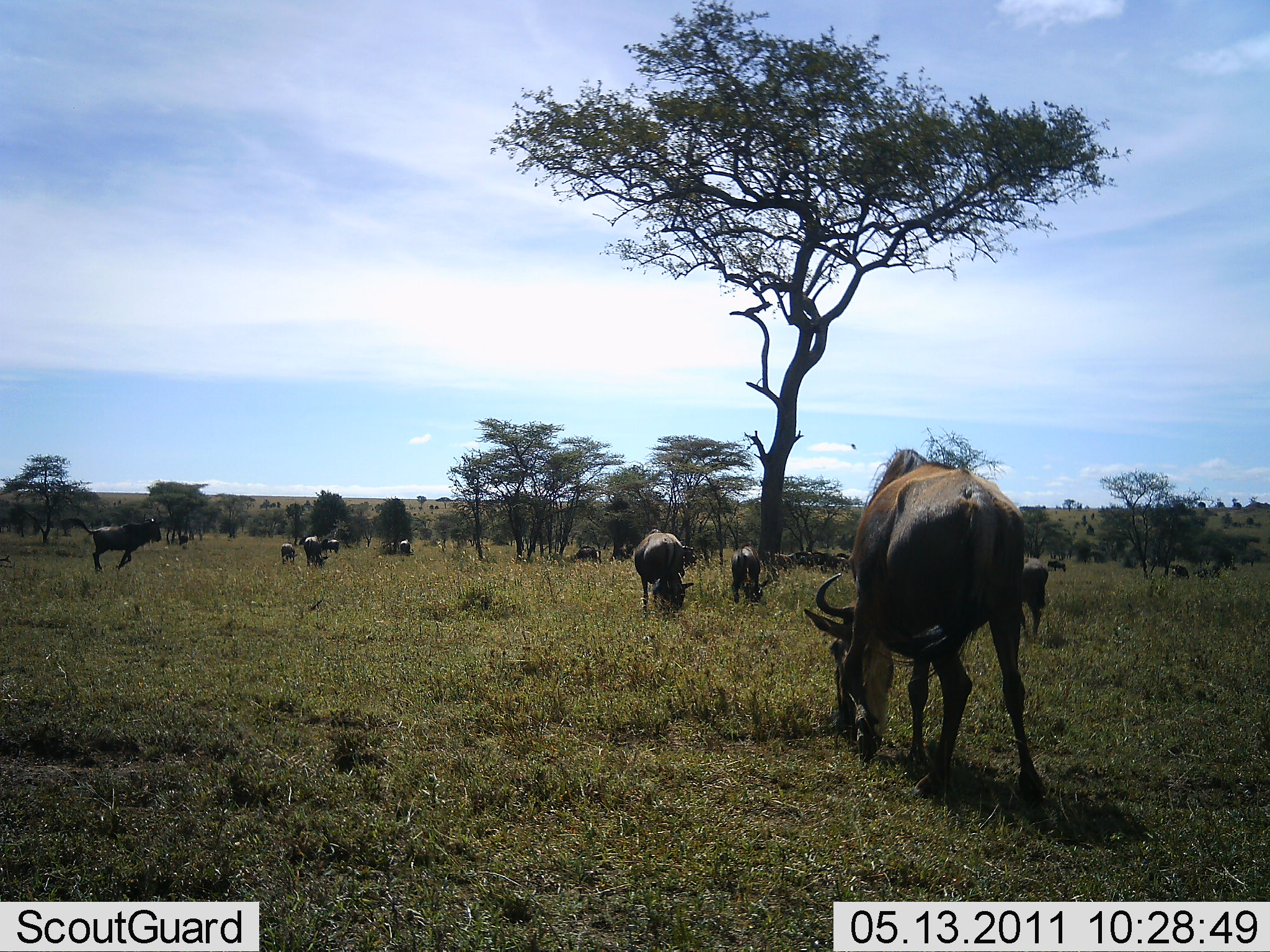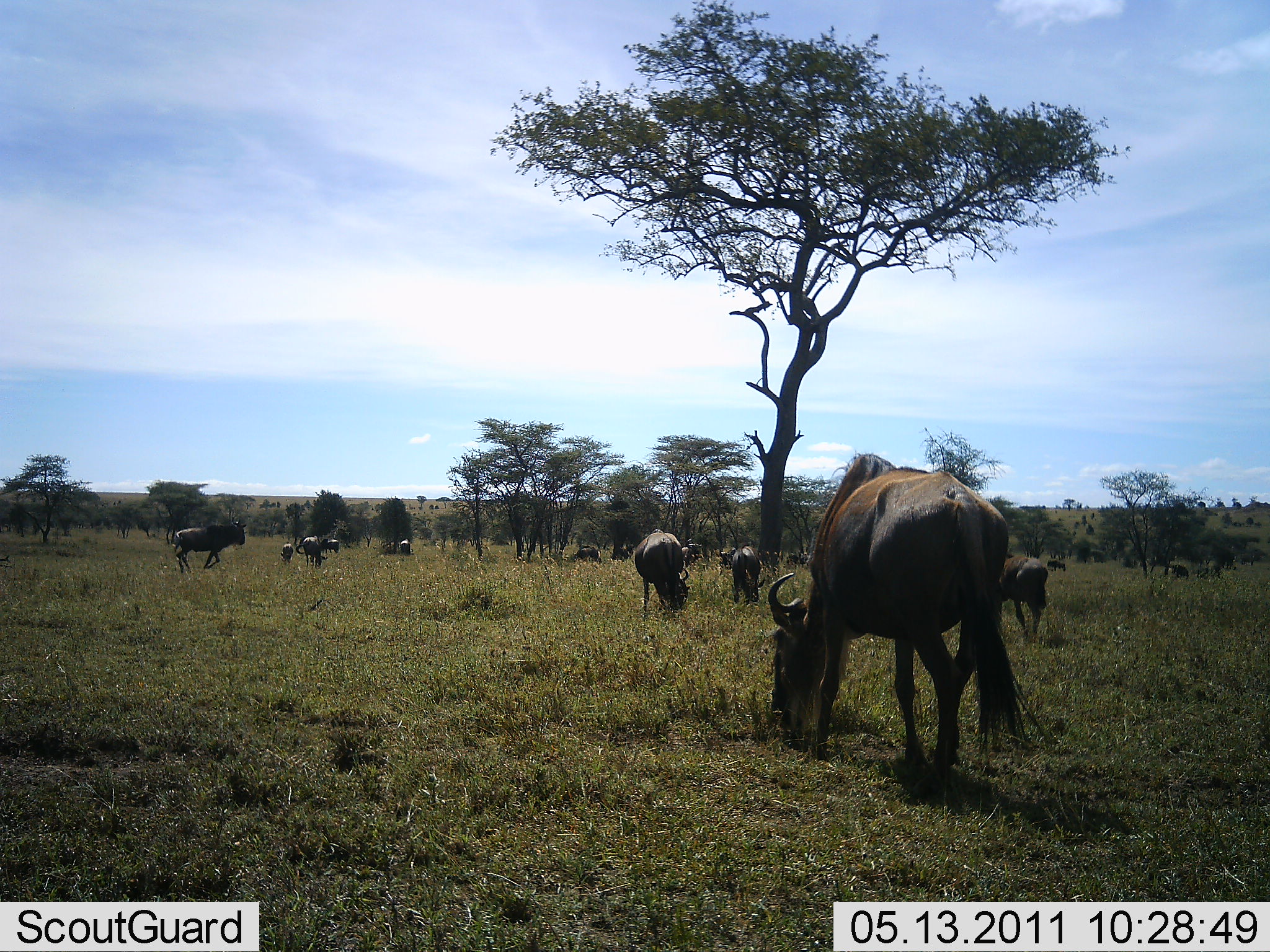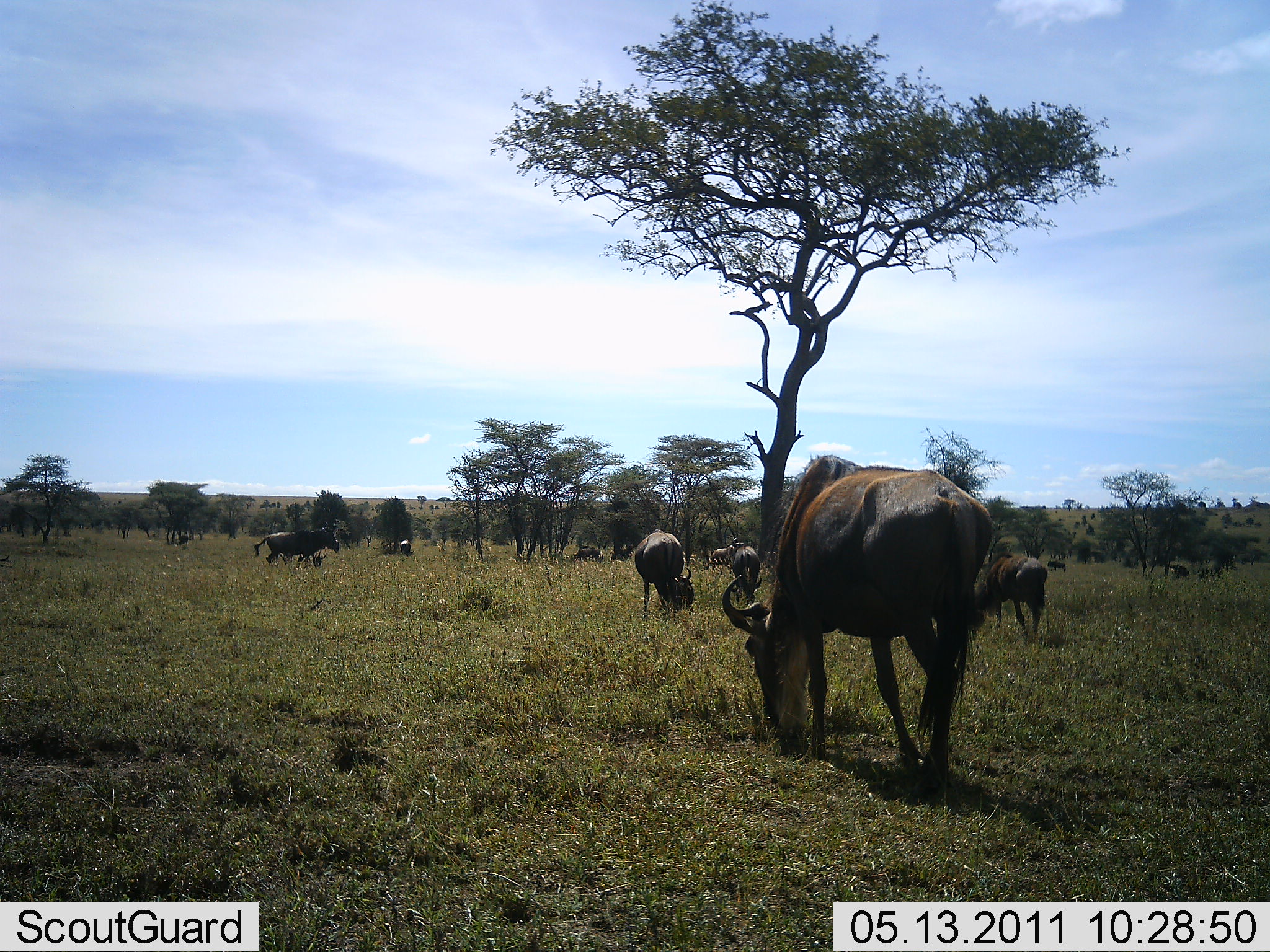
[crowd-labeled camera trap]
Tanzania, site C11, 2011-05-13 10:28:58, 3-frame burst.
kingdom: Animalia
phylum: Chordata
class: Mammalia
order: Artiodactyla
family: Bovidae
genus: Connochaetes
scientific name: Connochaetes taurinus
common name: blue wildebeest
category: wildebeest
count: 11-50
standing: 18%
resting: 0%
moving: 55%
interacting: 0%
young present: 9%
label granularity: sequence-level